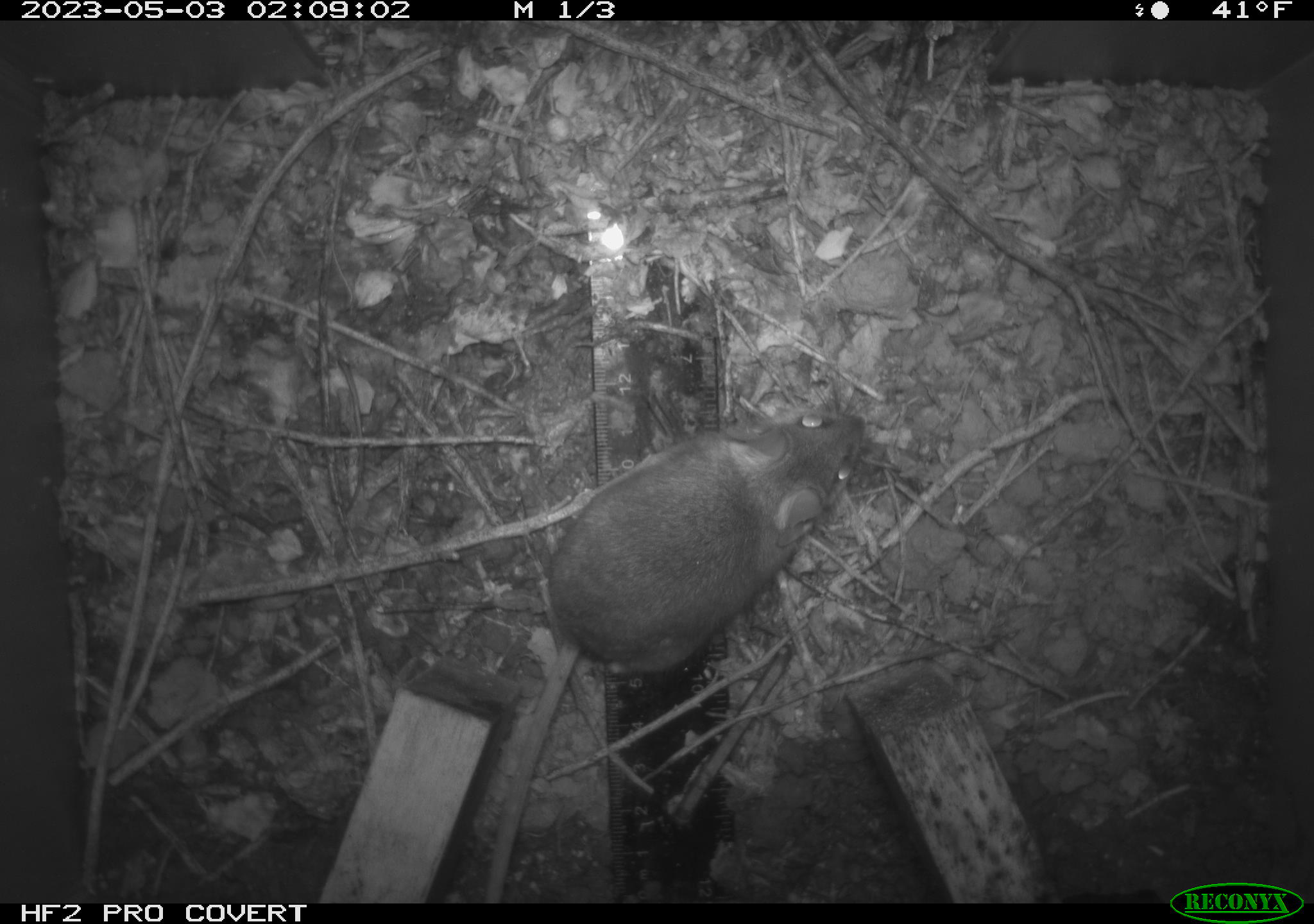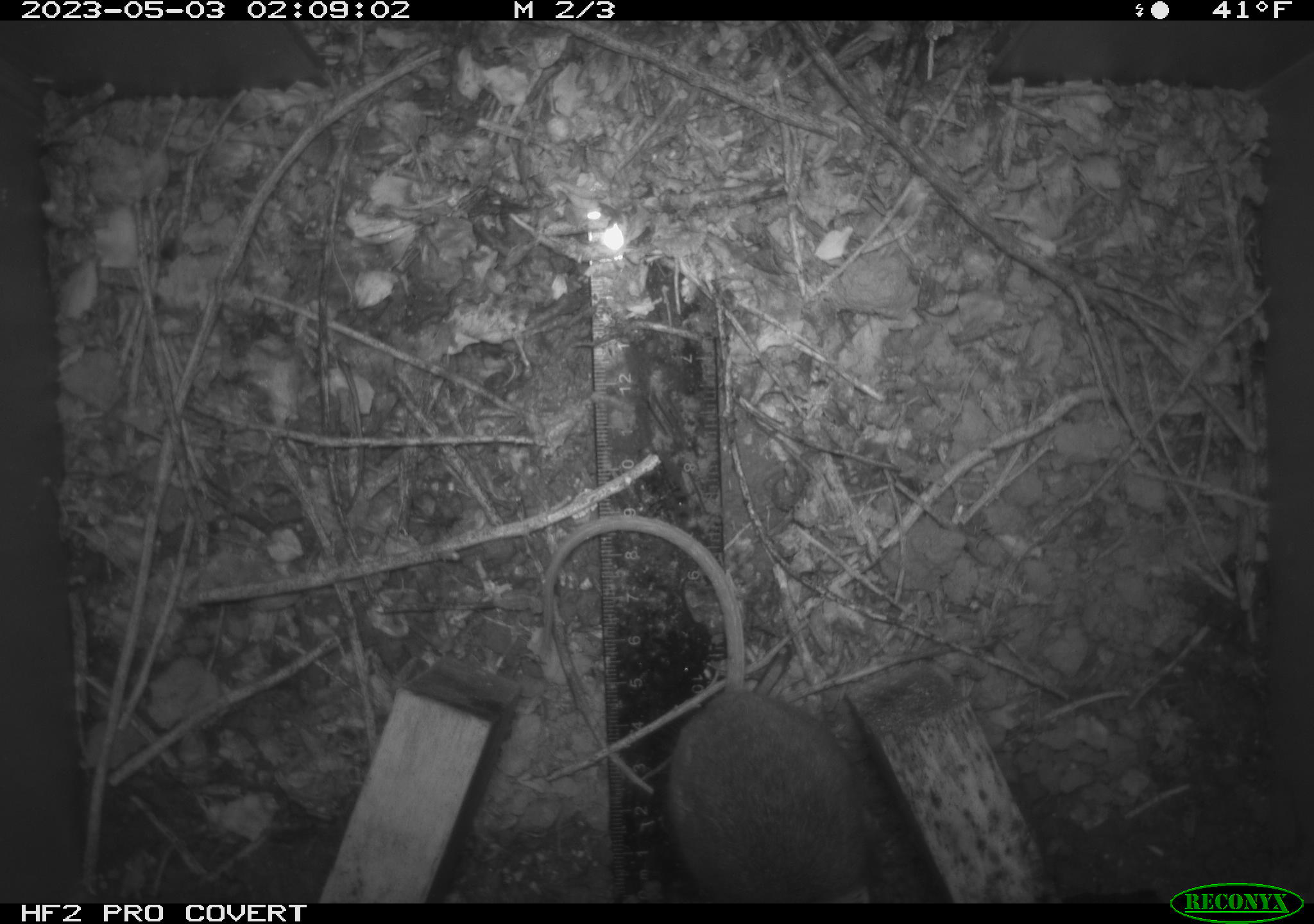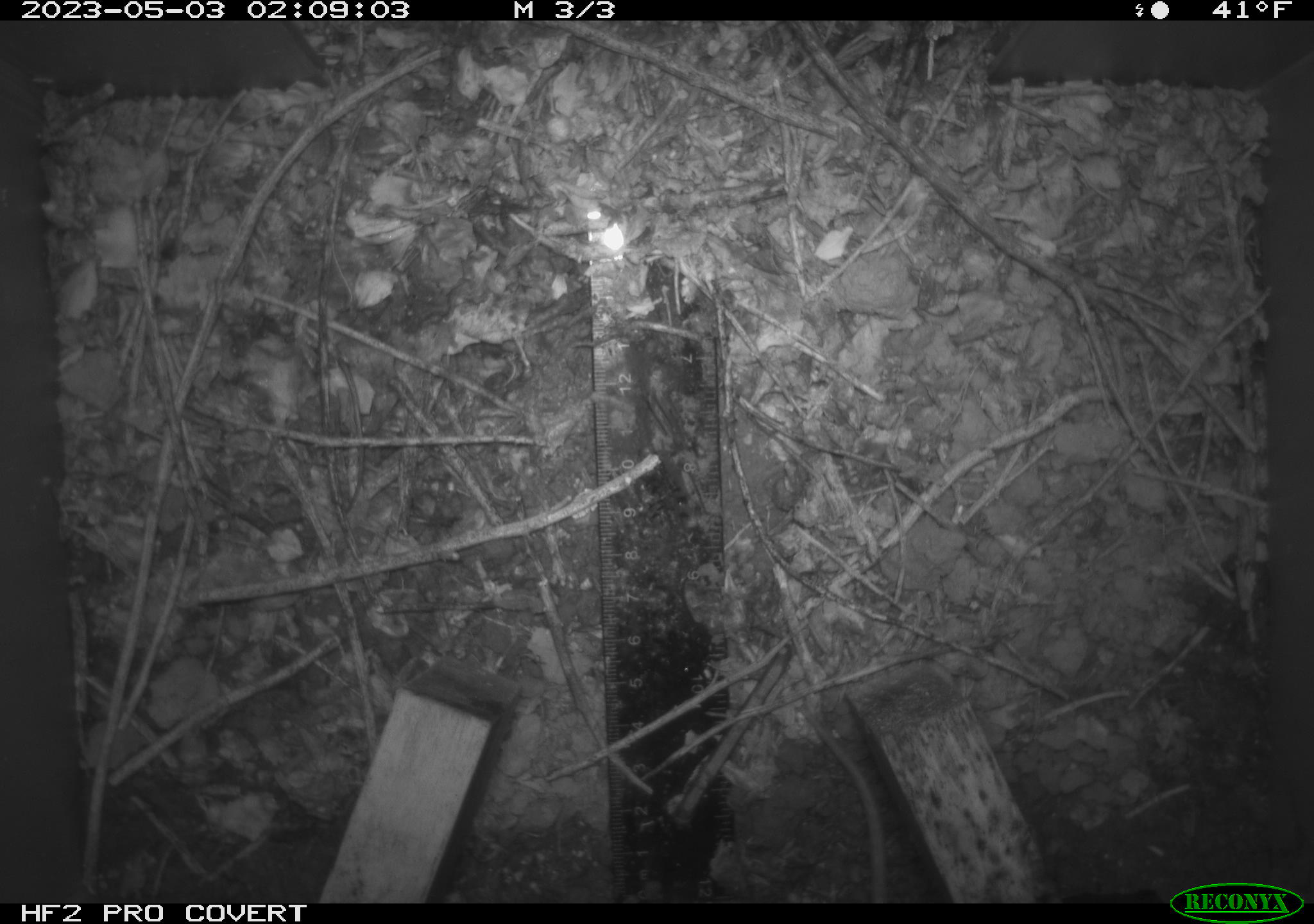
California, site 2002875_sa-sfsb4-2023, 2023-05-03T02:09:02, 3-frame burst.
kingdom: Animalia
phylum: Chordata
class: Mammalia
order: Rodentia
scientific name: Rodentia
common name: mouse species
Mouse species (Rodentia).